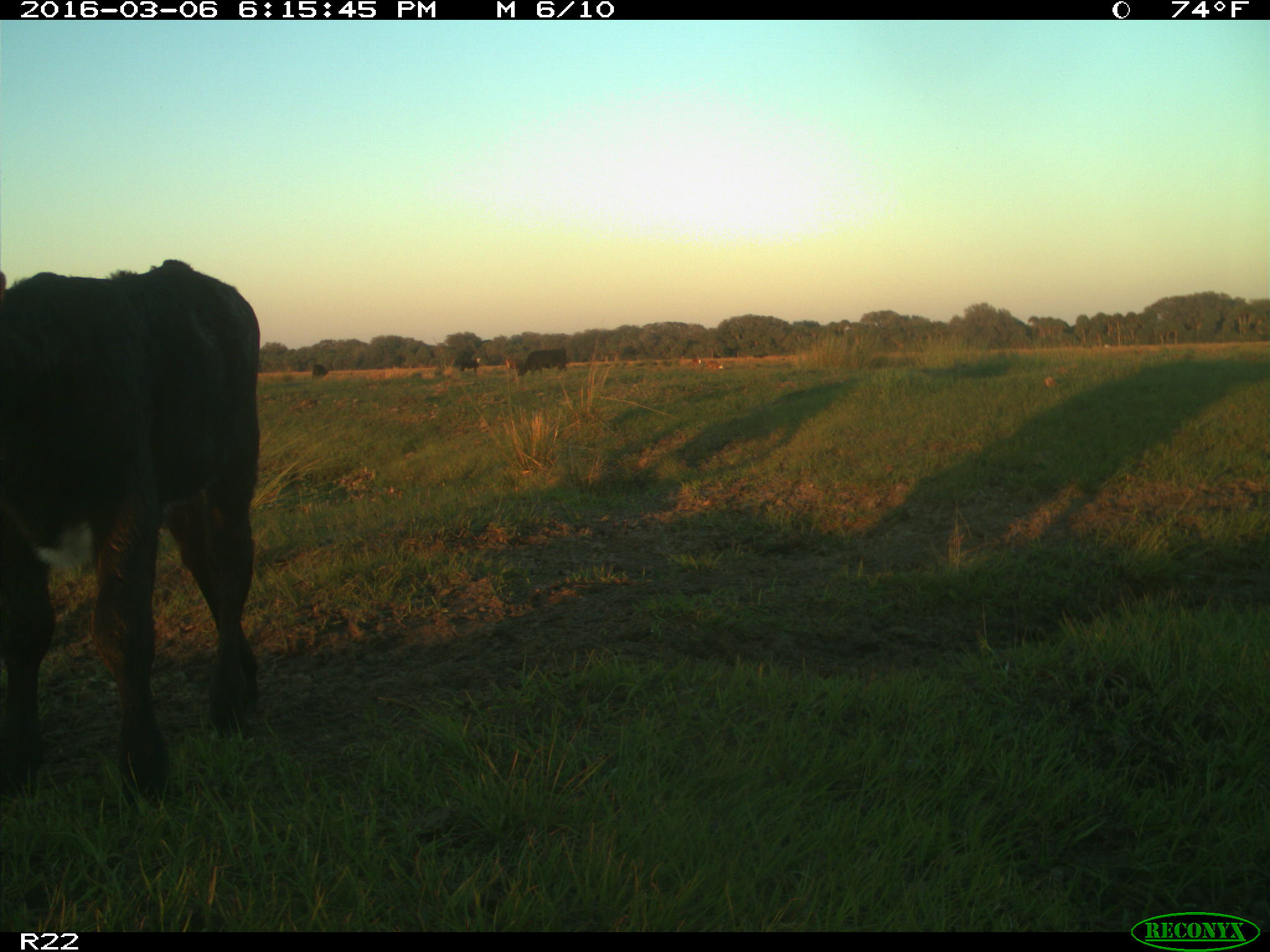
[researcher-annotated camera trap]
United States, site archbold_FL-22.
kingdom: Animalia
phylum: Chordata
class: Mammalia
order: Artiodactyla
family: Bovidae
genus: Bos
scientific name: Bos taurus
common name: domestic cow